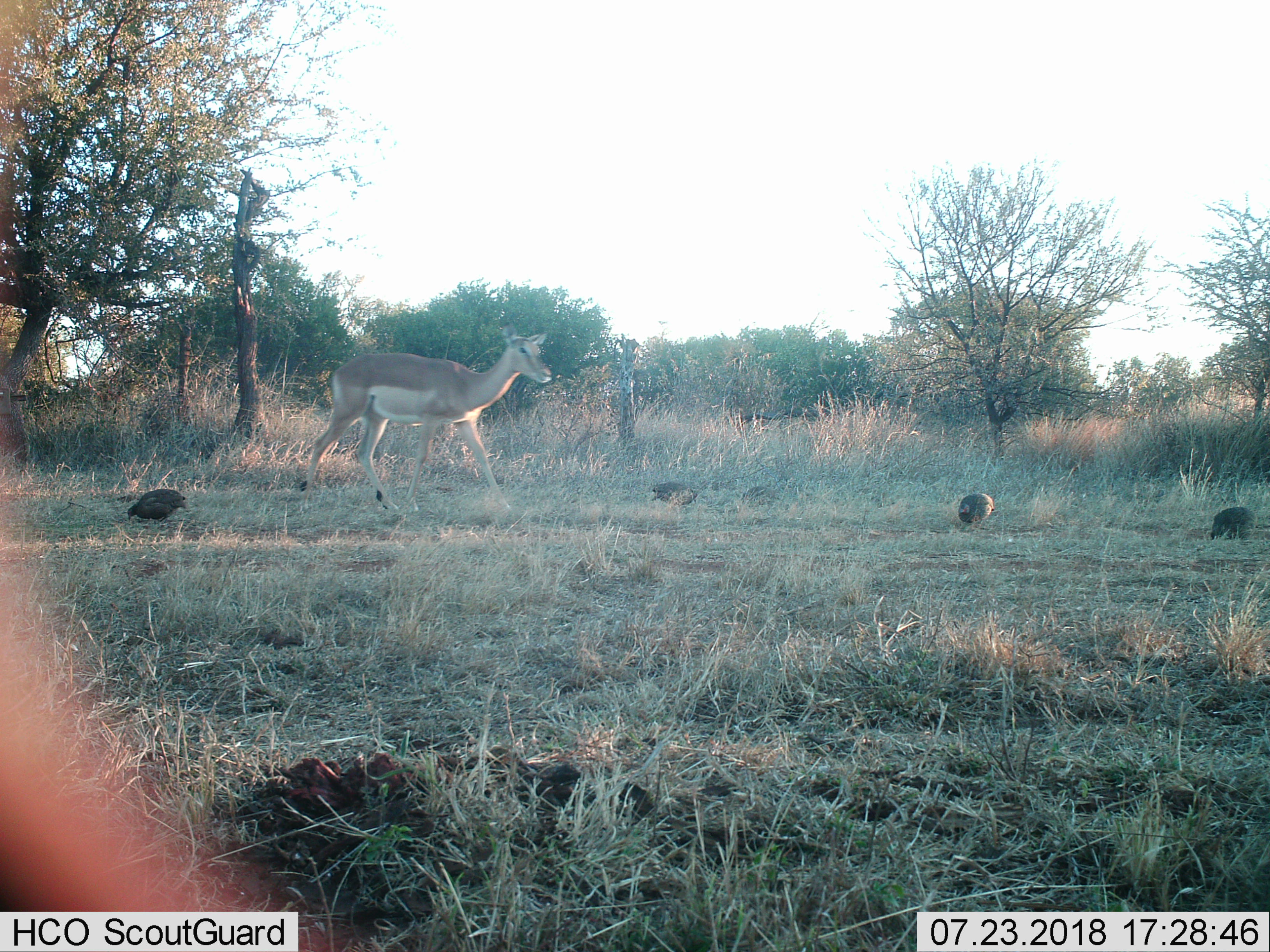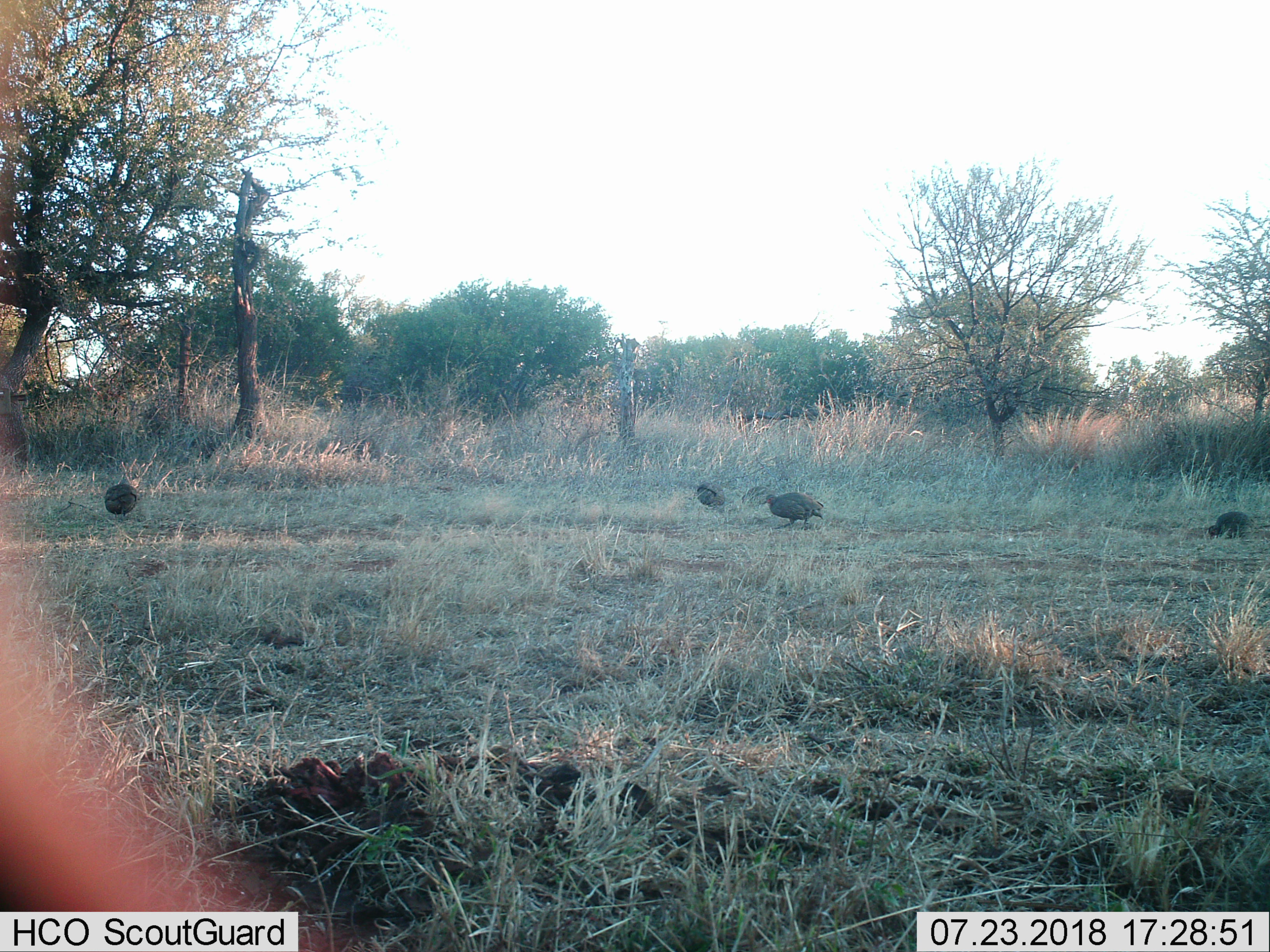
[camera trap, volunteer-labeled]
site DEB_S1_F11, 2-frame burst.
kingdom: Animalia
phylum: Chordata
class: Aves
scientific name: Aves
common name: bird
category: birdother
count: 4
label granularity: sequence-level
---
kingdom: Animalia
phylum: Chordata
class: Mammalia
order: Artiodactyla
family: Bovidae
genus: Aepyceros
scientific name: Aepyceros melampus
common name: impala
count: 1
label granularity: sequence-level